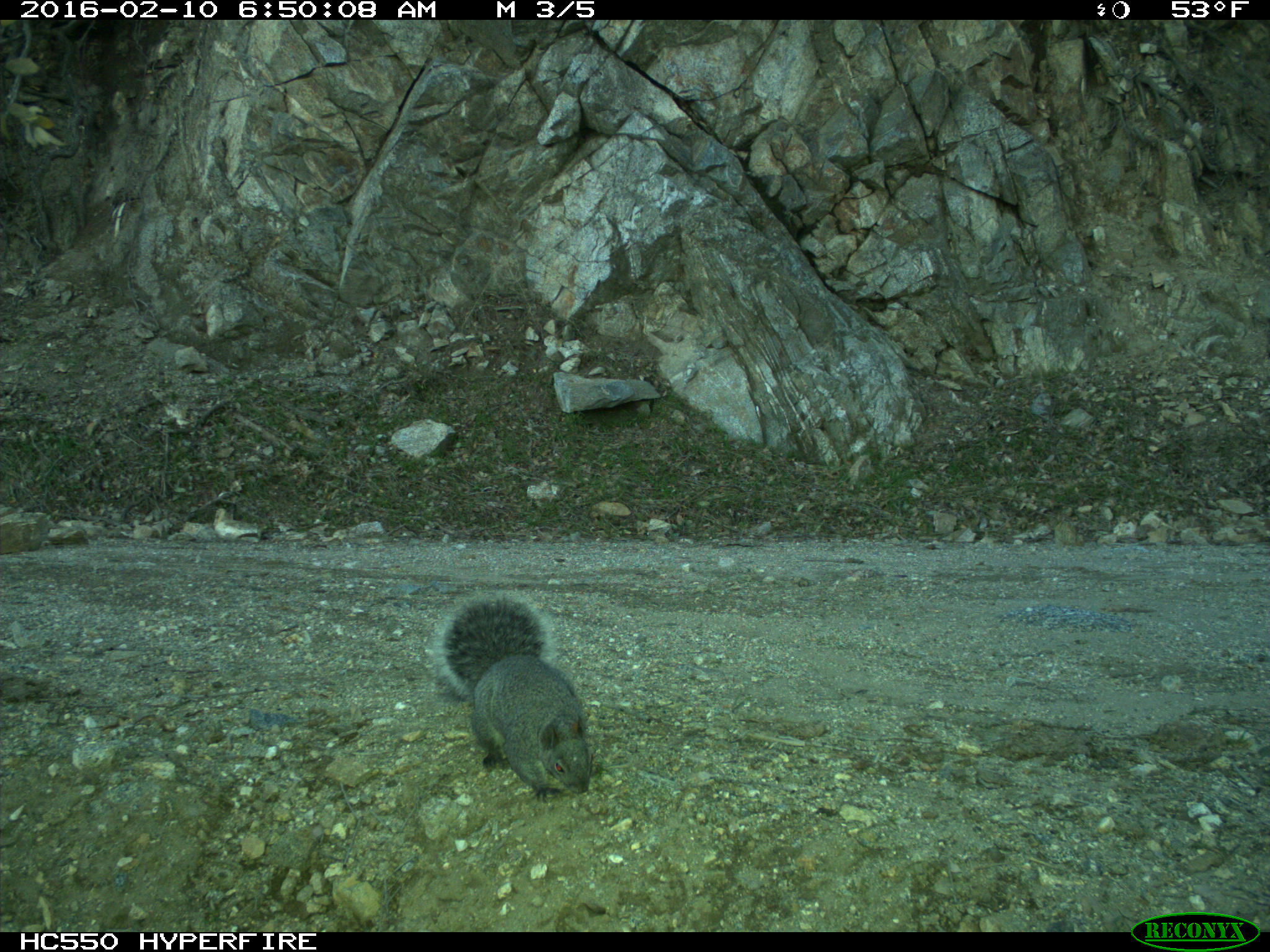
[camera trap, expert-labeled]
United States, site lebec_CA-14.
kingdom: Animalia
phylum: Chordata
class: Mammalia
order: Rodentia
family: Sciuridae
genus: Sciurus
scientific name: Sciurus carolinensis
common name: eastern gray squirrel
Sciurus carolinensis (eastern gray squirrel).